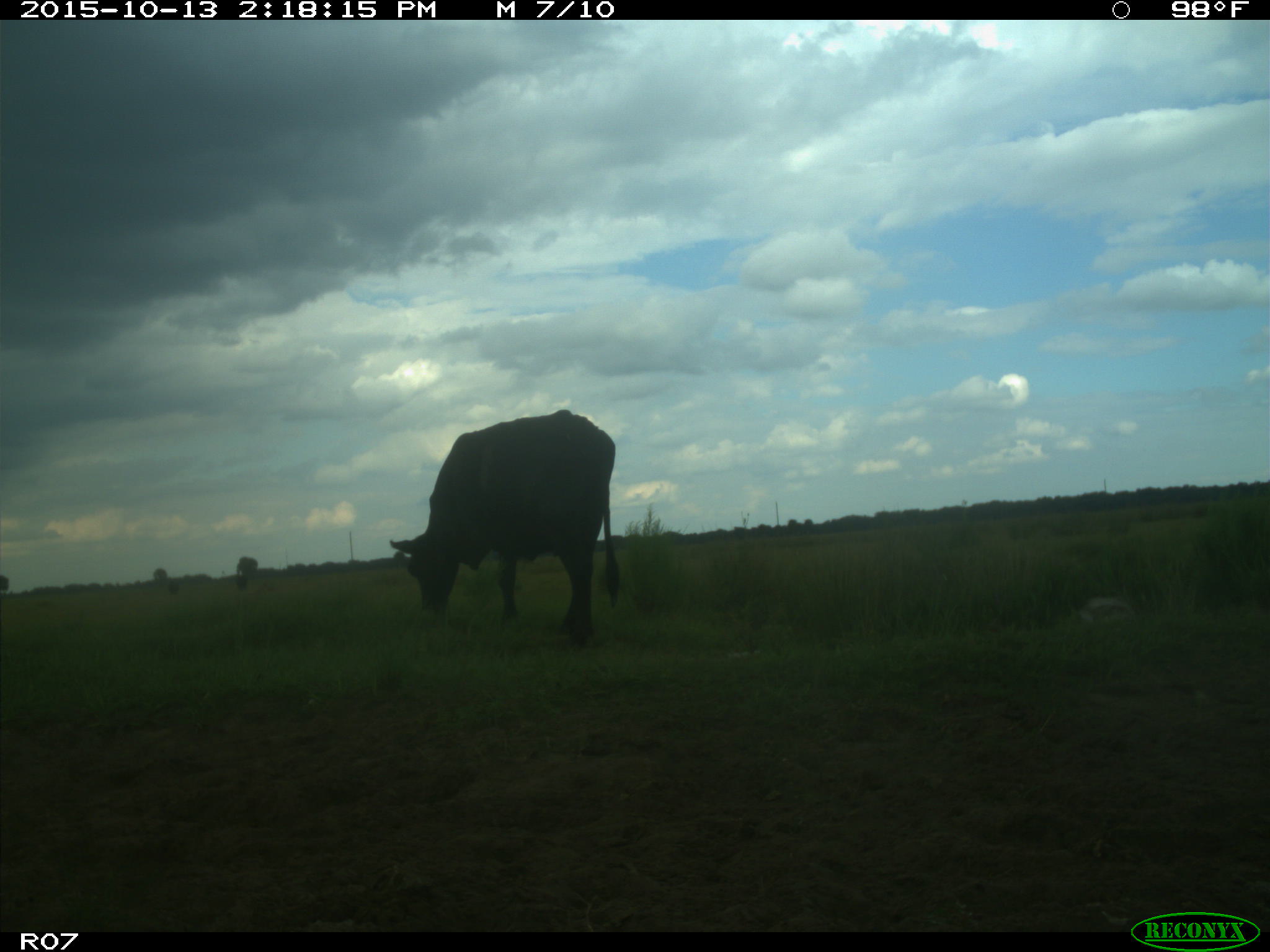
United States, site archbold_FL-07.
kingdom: Animalia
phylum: Chordata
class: Mammalia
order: Artiodactyla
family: Bovidae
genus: Bos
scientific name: Bos taurus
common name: domestic cow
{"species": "Bos taurus (domestic cow)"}